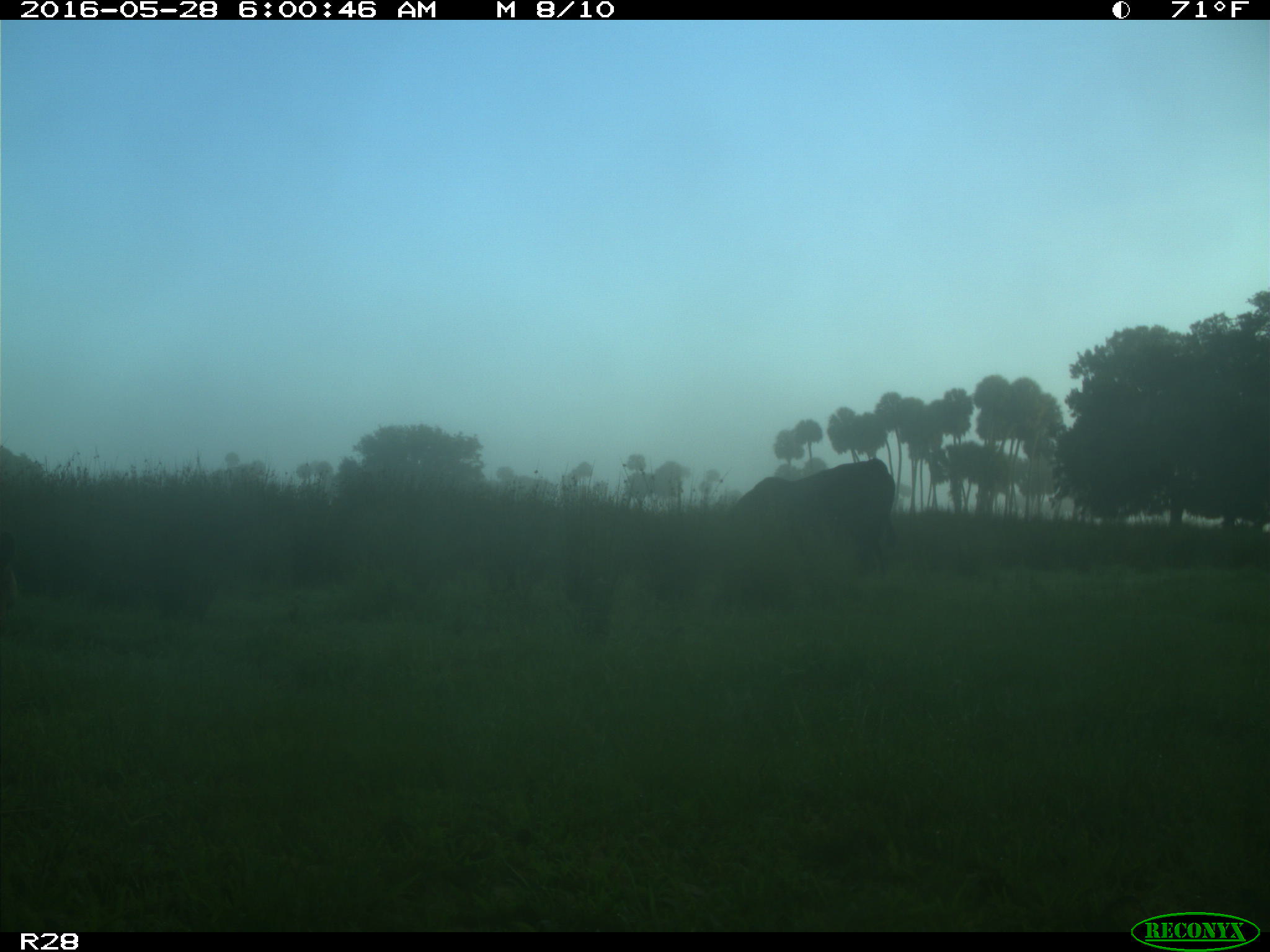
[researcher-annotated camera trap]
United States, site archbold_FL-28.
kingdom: Animalia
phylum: Chordata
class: Mammalia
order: Artiodactyla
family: Bovidae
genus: Bos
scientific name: Bos taurus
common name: domestic cow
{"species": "Bos taurus (domestic cow)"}